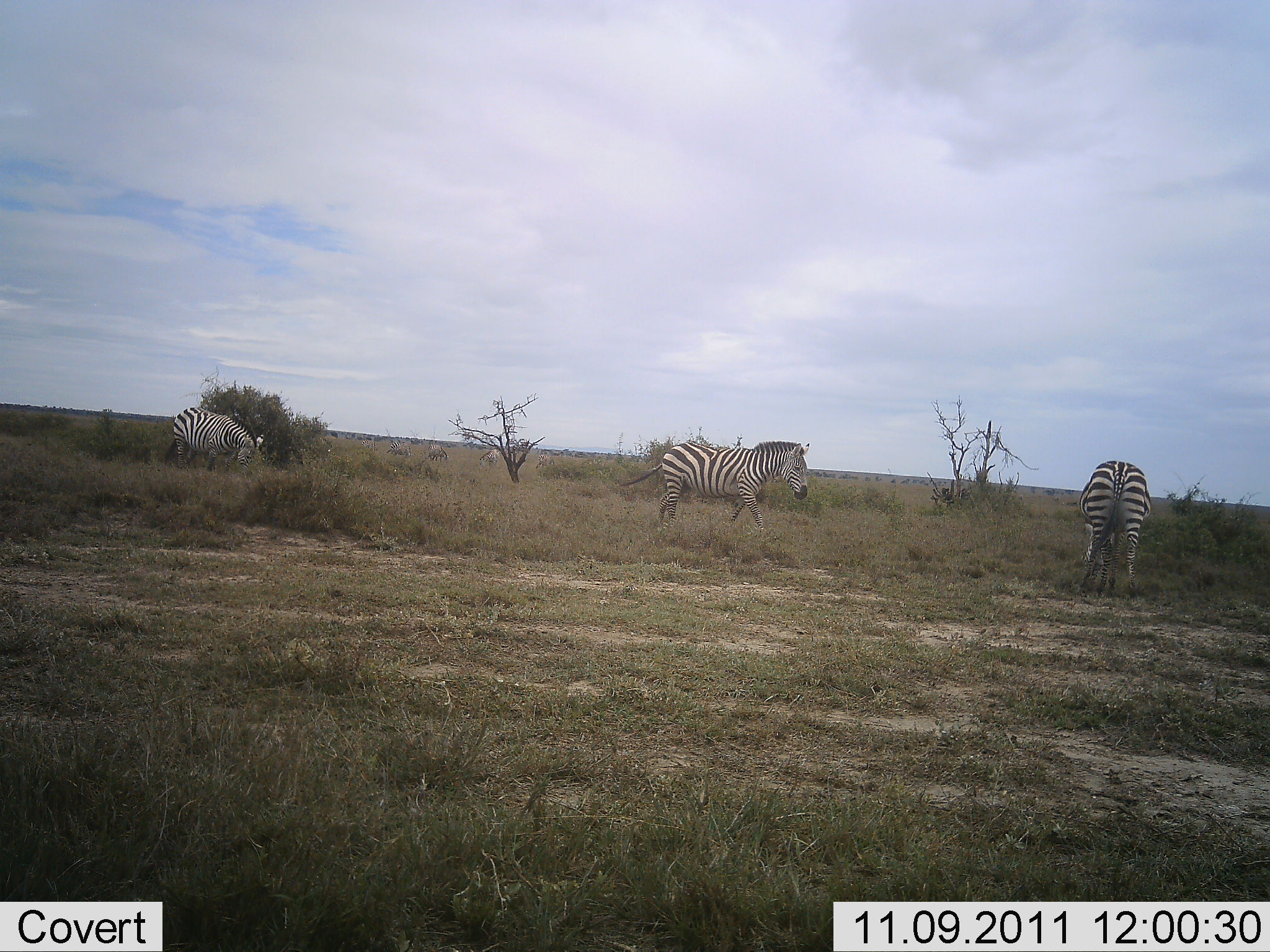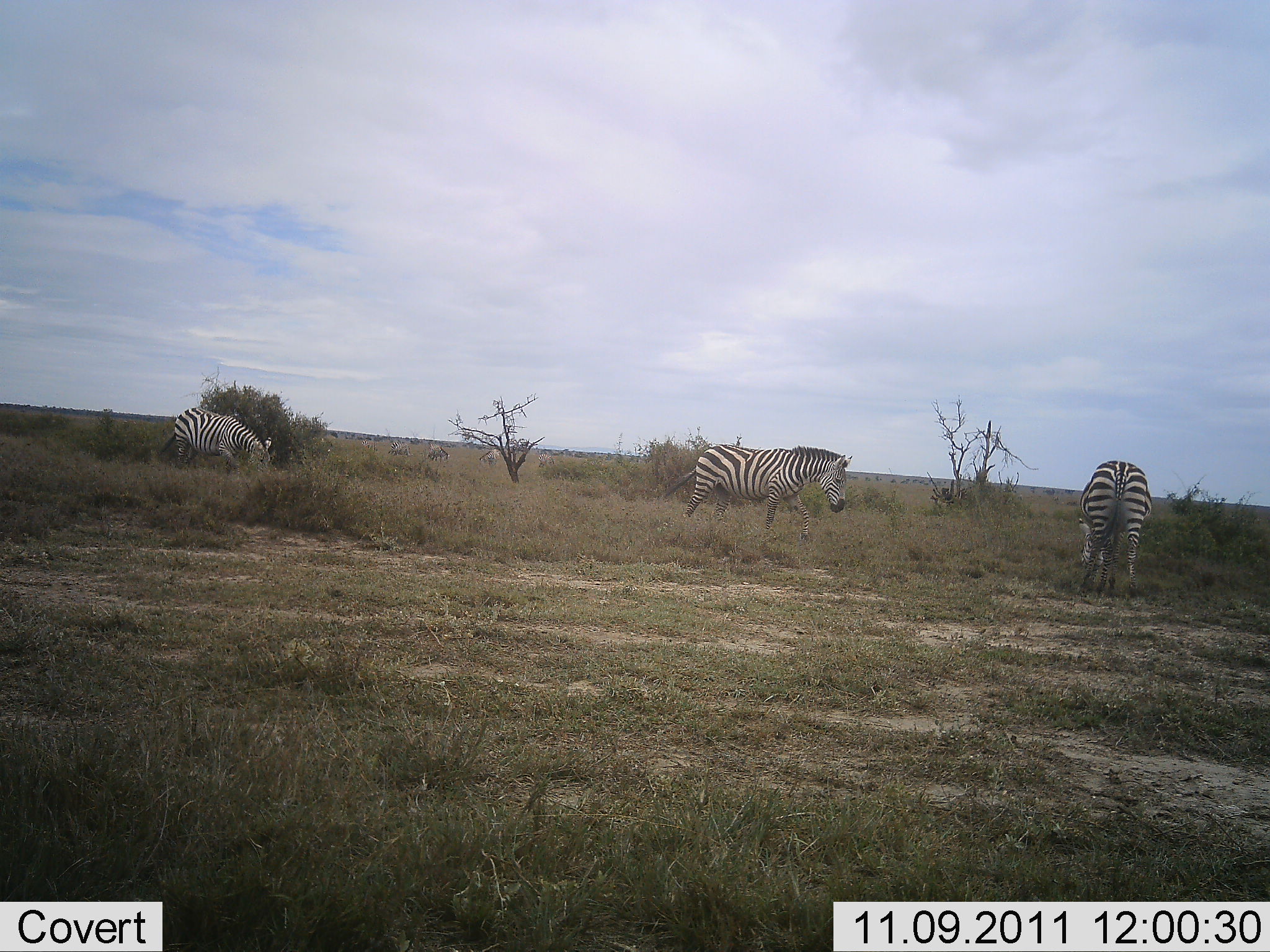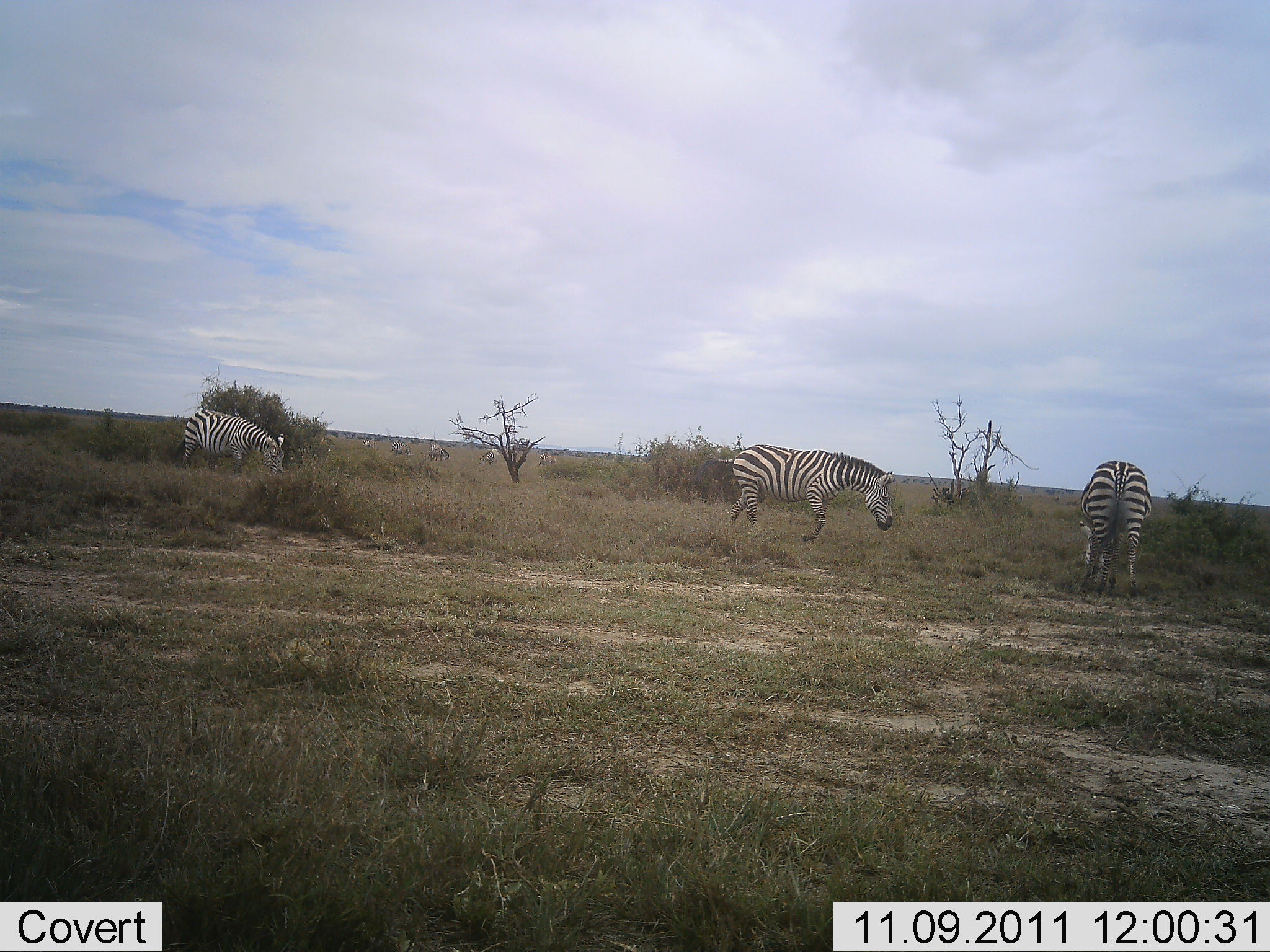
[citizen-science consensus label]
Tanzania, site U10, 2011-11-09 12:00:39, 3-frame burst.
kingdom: Animalia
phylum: Chordata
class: Mammalia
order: Perissodactyla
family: Equidae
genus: Equus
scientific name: Equus quagga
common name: plains zebra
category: zebra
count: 3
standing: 36%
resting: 0%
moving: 43%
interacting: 0%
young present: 0%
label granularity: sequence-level